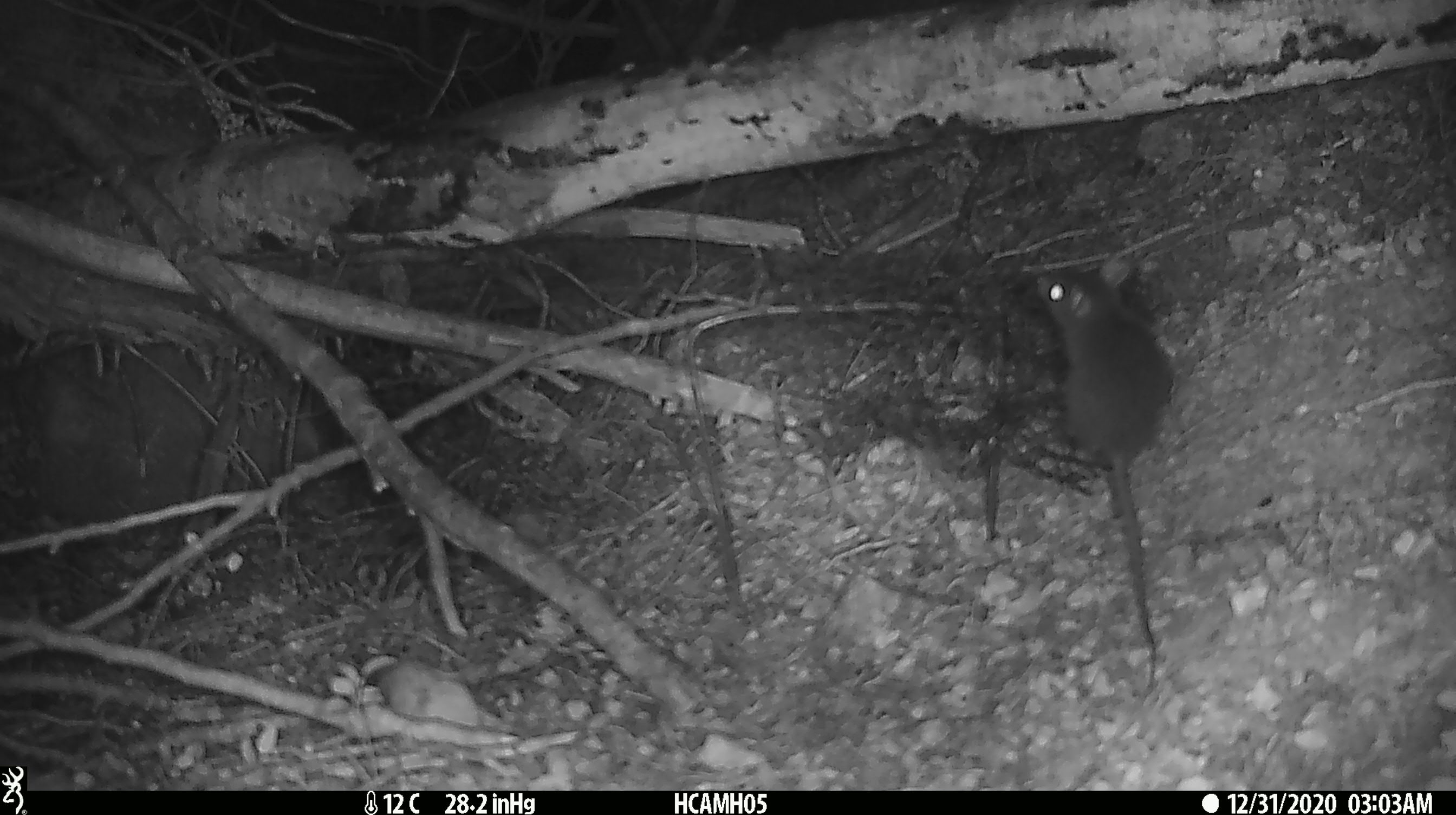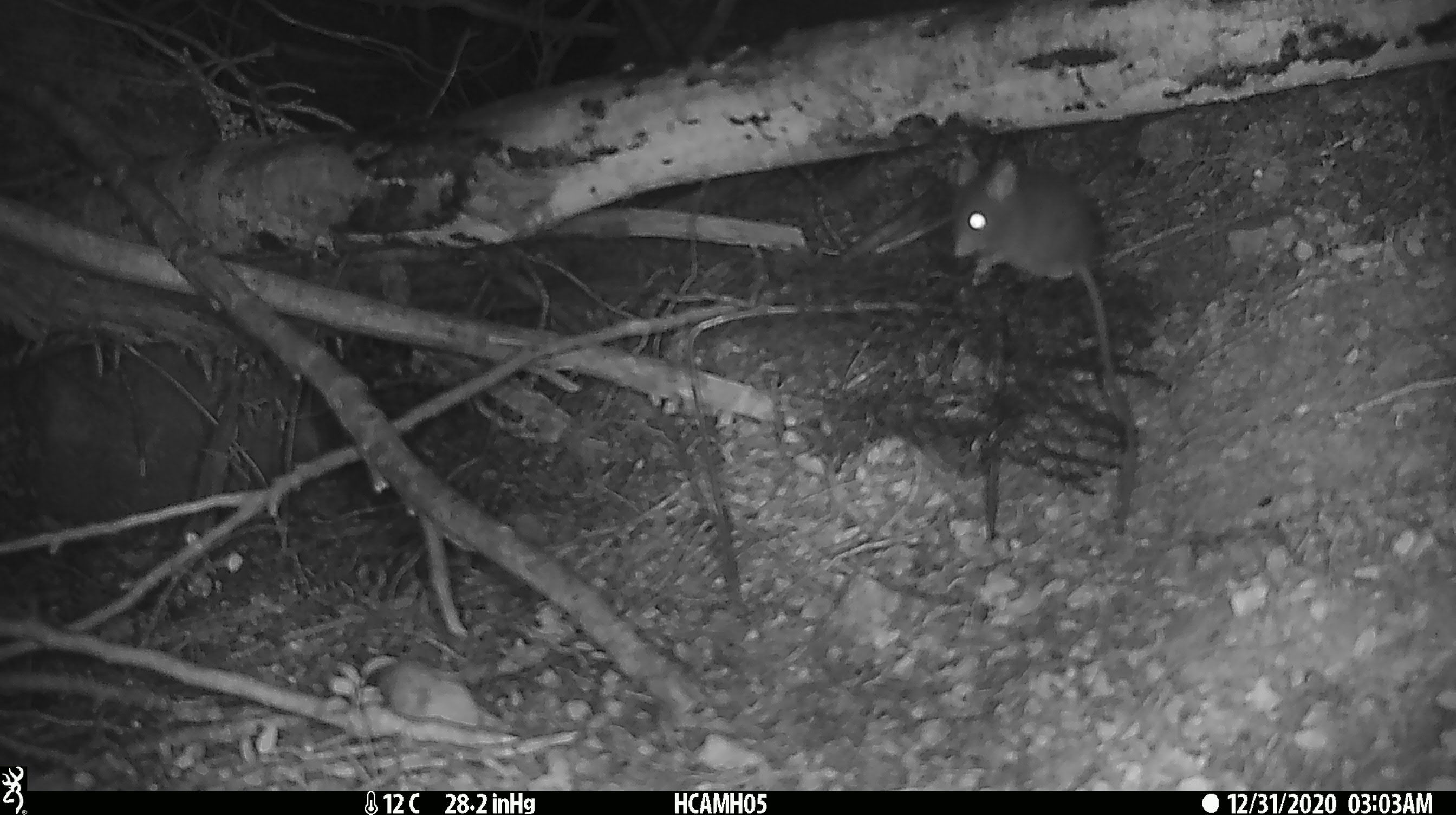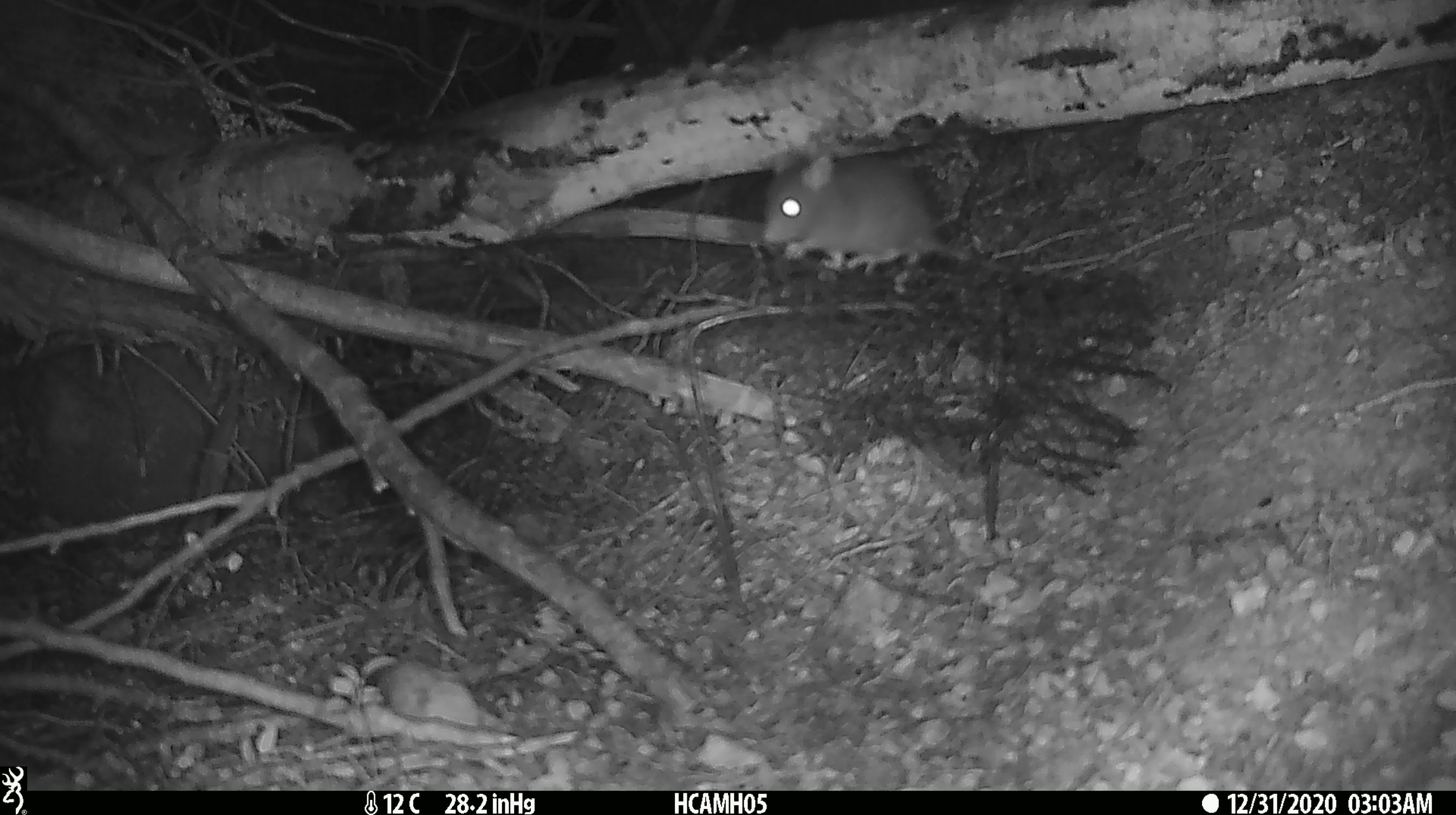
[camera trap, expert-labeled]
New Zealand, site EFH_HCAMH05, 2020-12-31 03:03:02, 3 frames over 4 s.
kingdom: Animalia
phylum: Chordata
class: Mammalia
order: Rodentia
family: Muridae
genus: Mus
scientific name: Mus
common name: mouse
Mouse (Mus).